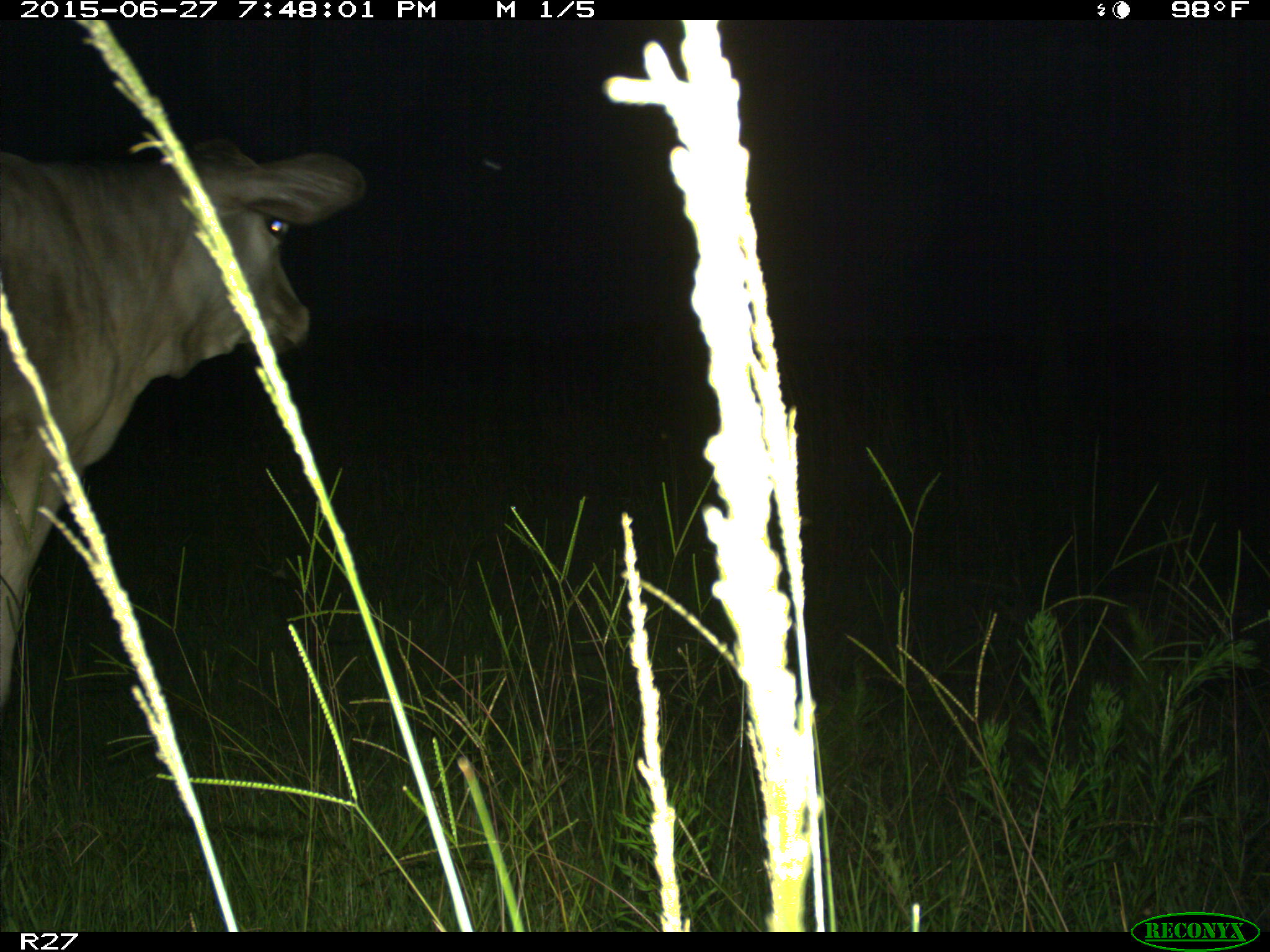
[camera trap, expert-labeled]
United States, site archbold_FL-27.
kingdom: Animalia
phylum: Chordata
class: Mammalia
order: Artiodactyla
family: Bovidae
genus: Bos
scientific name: Bos taurus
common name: domestic cow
Bos taurus (domestic cow).